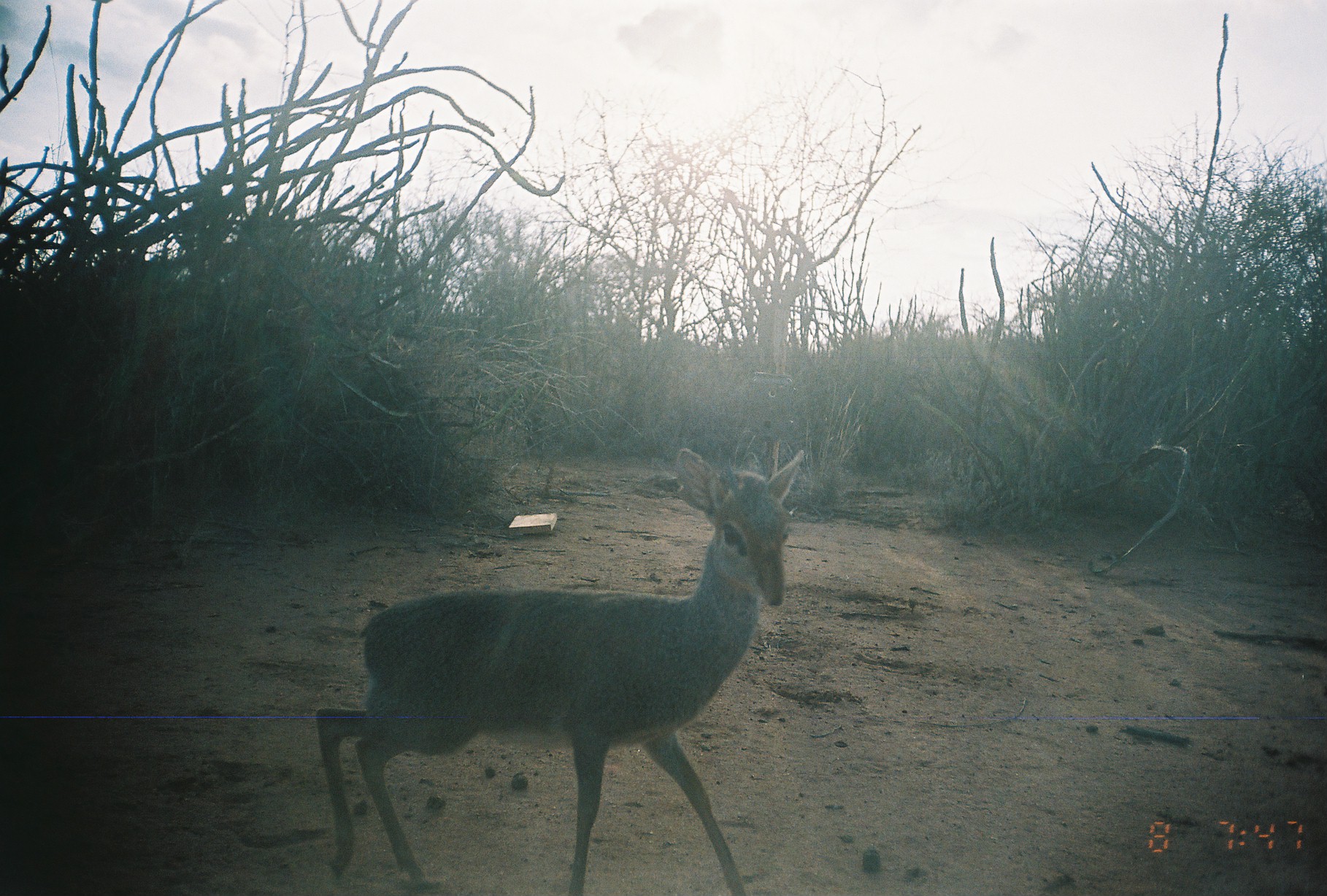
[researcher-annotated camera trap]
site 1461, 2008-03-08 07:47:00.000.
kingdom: Animalia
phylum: Chordata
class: Mammalia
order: Artiodactyla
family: Bovidae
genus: Madoqua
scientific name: Madoqua guentheri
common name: günther's dik-dik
Madoqua guentheri (günther's dik-dik), count 1.